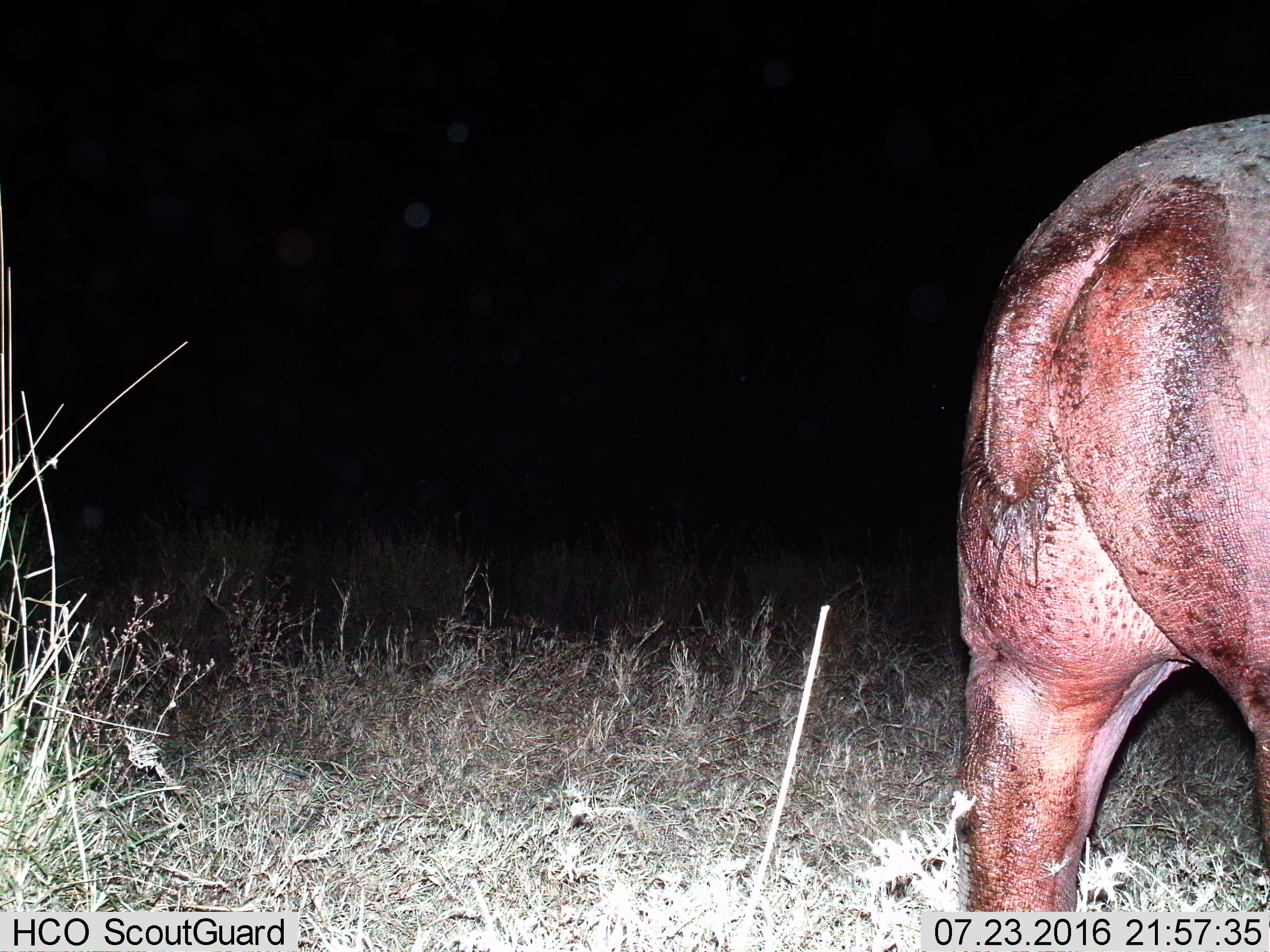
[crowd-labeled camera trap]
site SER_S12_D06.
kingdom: Animalia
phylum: Chordata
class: Mammalia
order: Artiodactyla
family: Hippopotamidae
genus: Hippopotamus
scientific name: Hippopotamus amphibius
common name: hippopotamus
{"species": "hippopotamus (Hippopotamus amphibius)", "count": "1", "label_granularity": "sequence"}